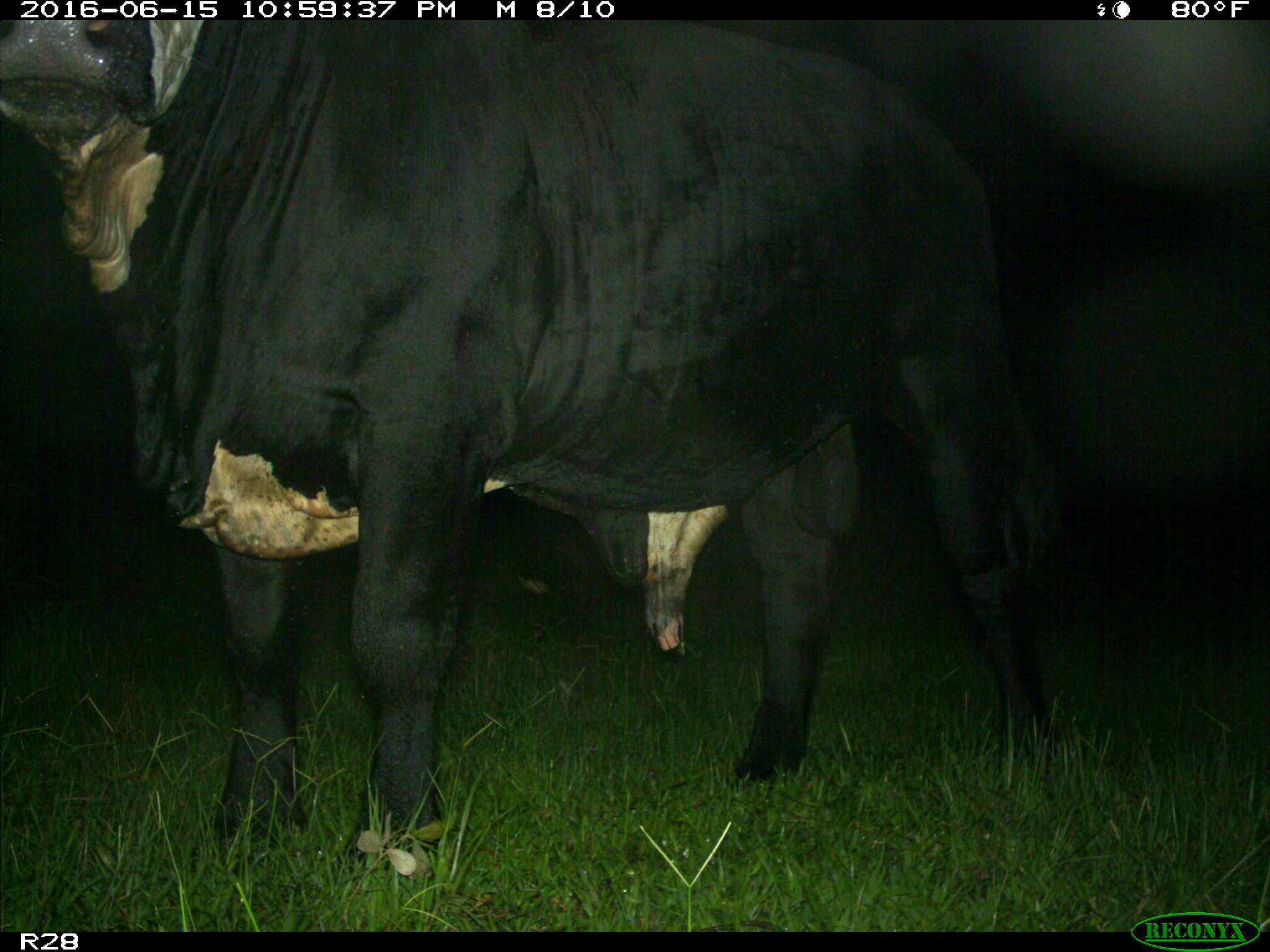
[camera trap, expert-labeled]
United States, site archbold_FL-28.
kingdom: Animalia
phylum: Chordata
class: Mammalia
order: Artiodactyla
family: Bovidae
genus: Bos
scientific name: Bos taurus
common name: domestic cow